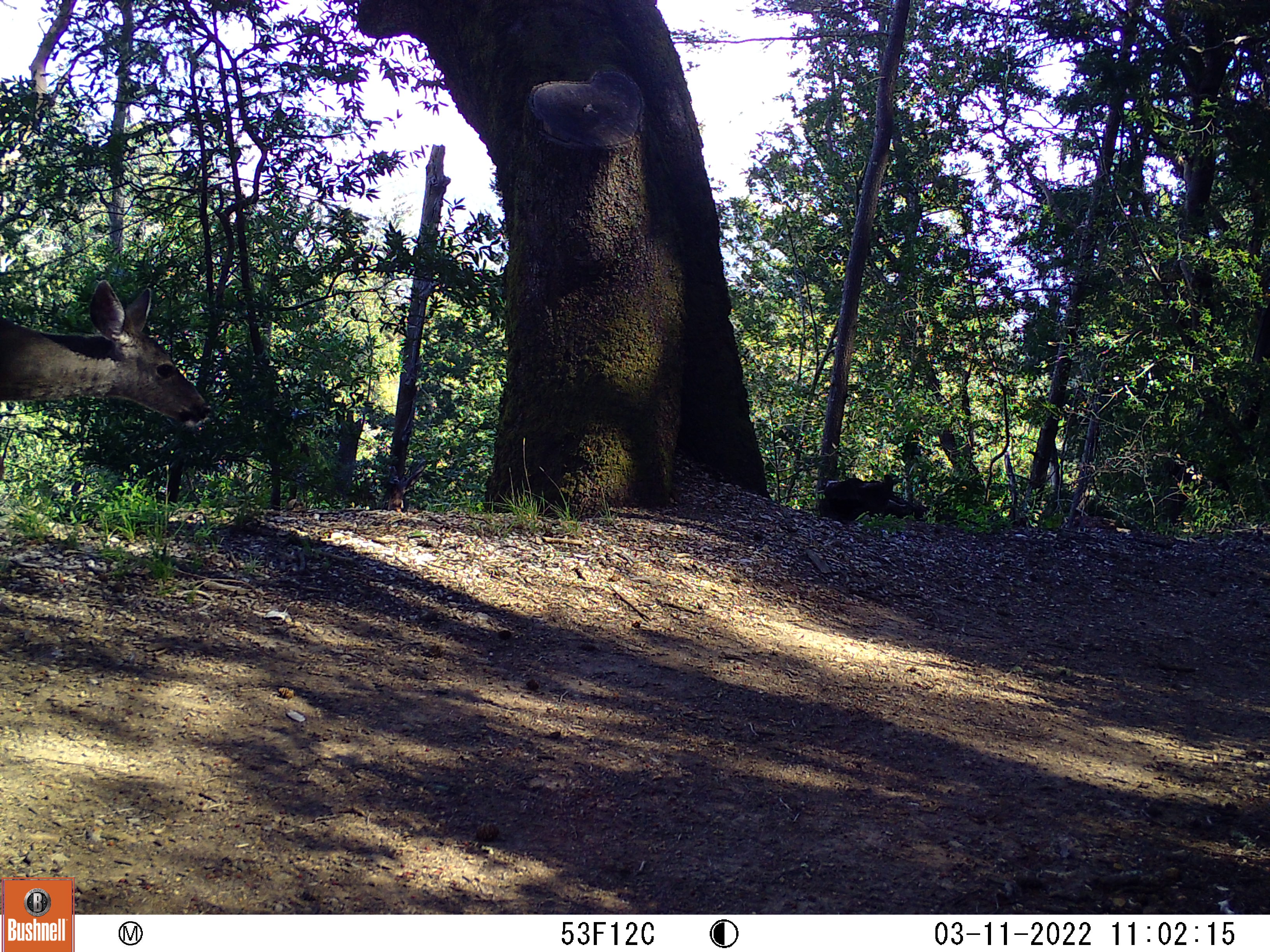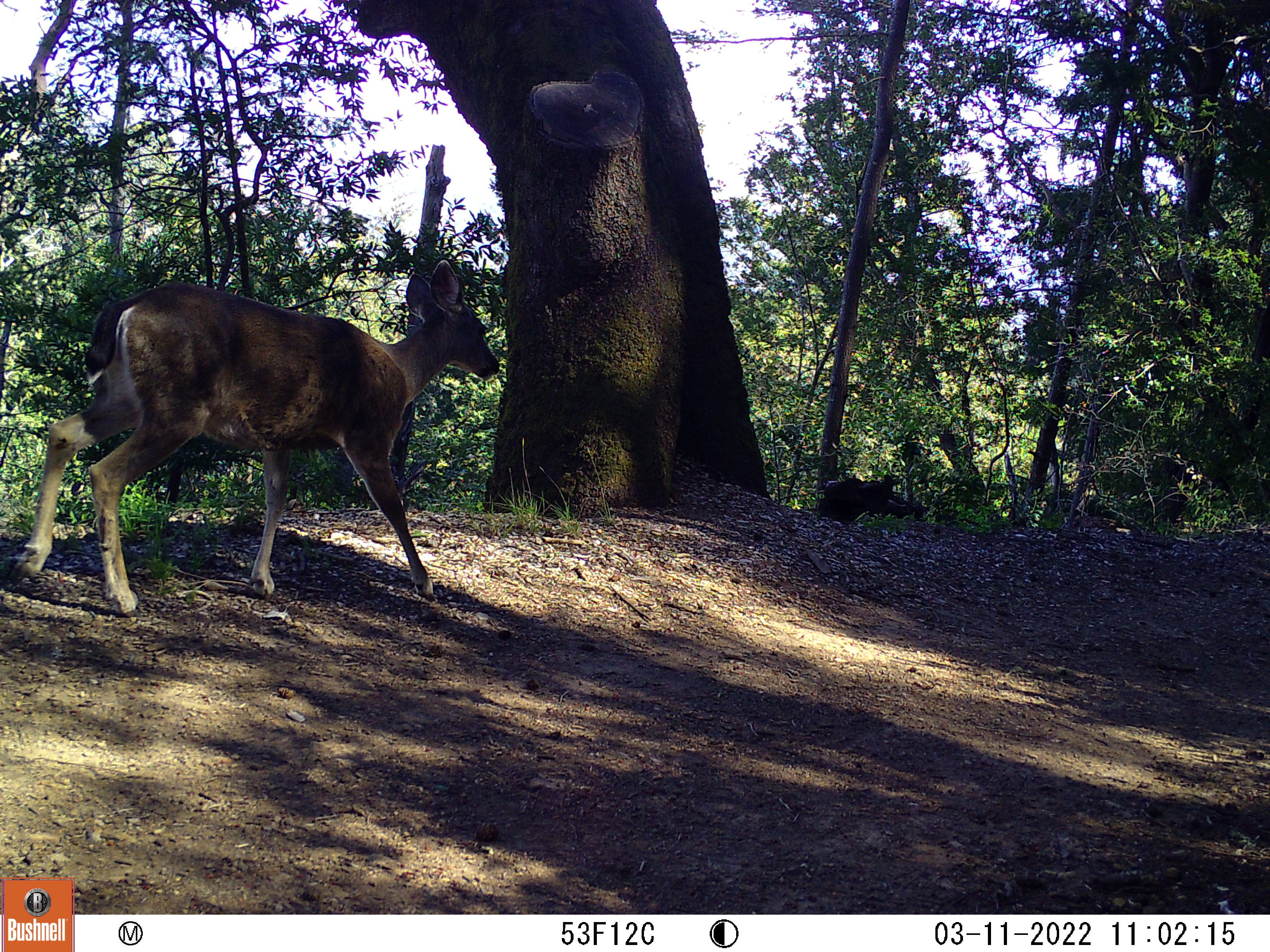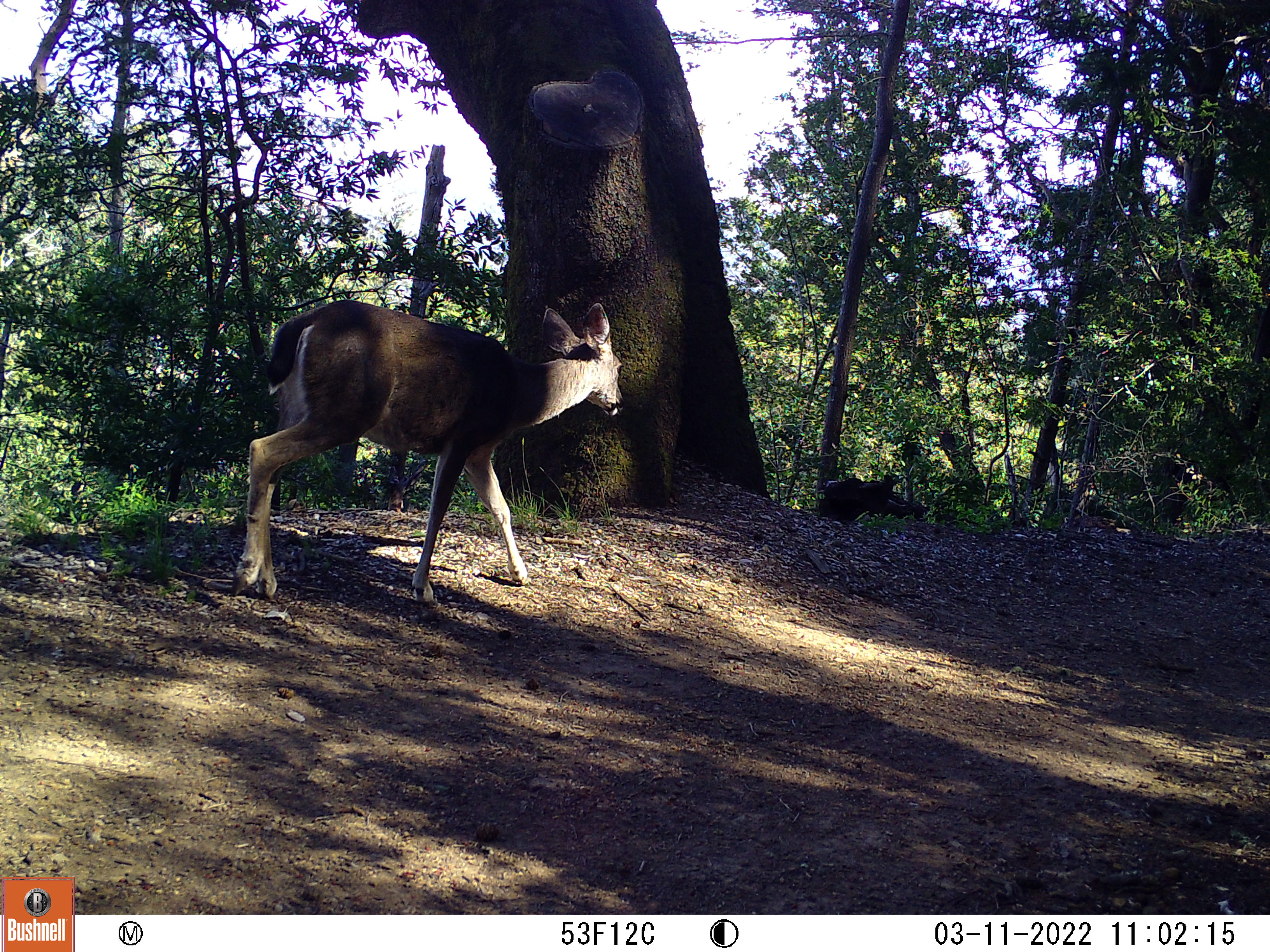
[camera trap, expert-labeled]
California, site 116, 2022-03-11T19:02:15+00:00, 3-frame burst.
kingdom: Animalia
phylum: Chordata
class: Mammalia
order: Artiodactyla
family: Cervidae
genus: Odocoileus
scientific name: Odocoileus hemionus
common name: mule deer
Mule deer (Odocoileus hemionus).